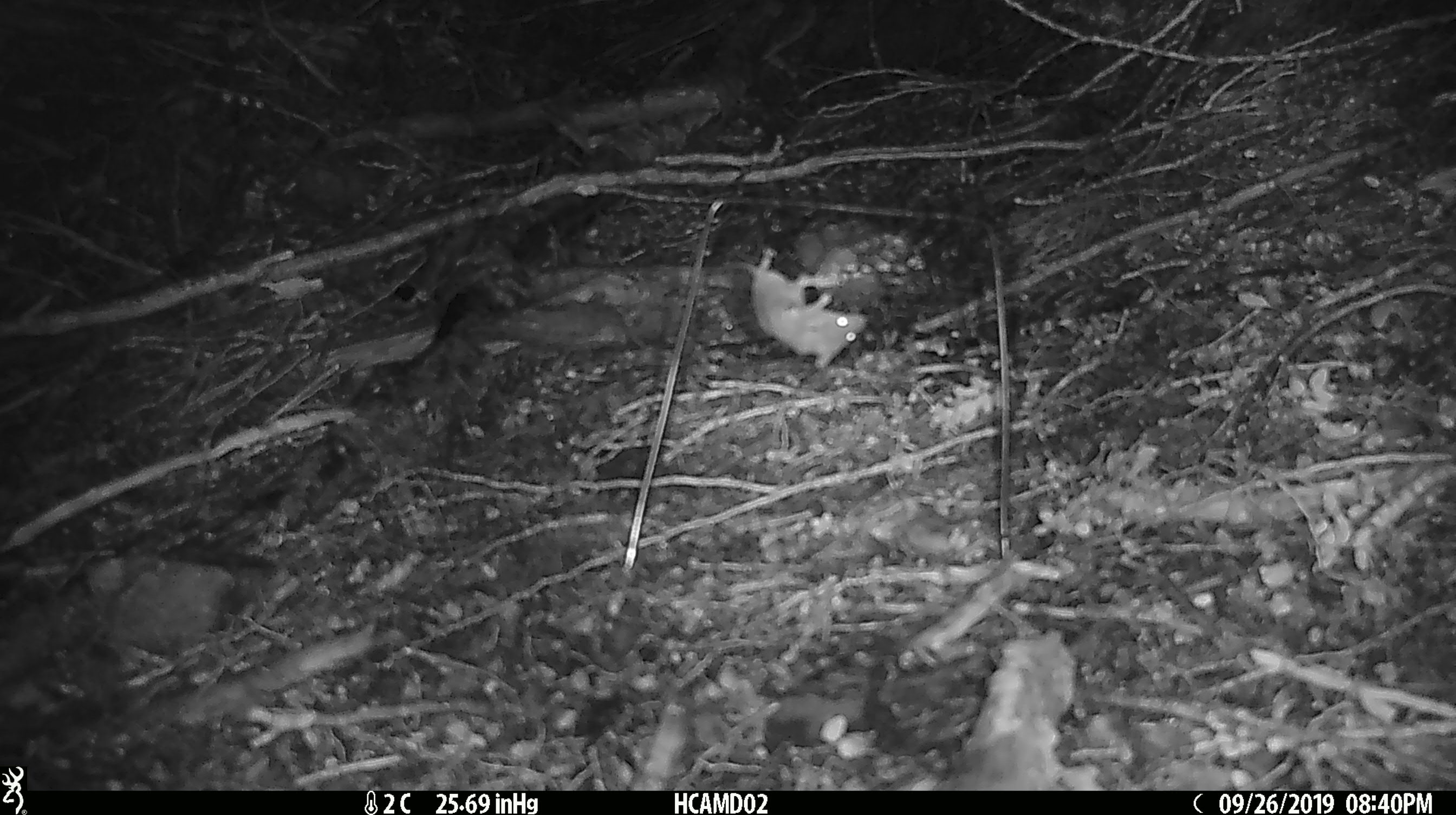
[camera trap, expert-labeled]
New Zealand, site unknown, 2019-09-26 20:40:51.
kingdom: Animalia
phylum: Chordata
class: Mammalia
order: Rodentia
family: Muridae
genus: Mus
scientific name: Mus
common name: mouse